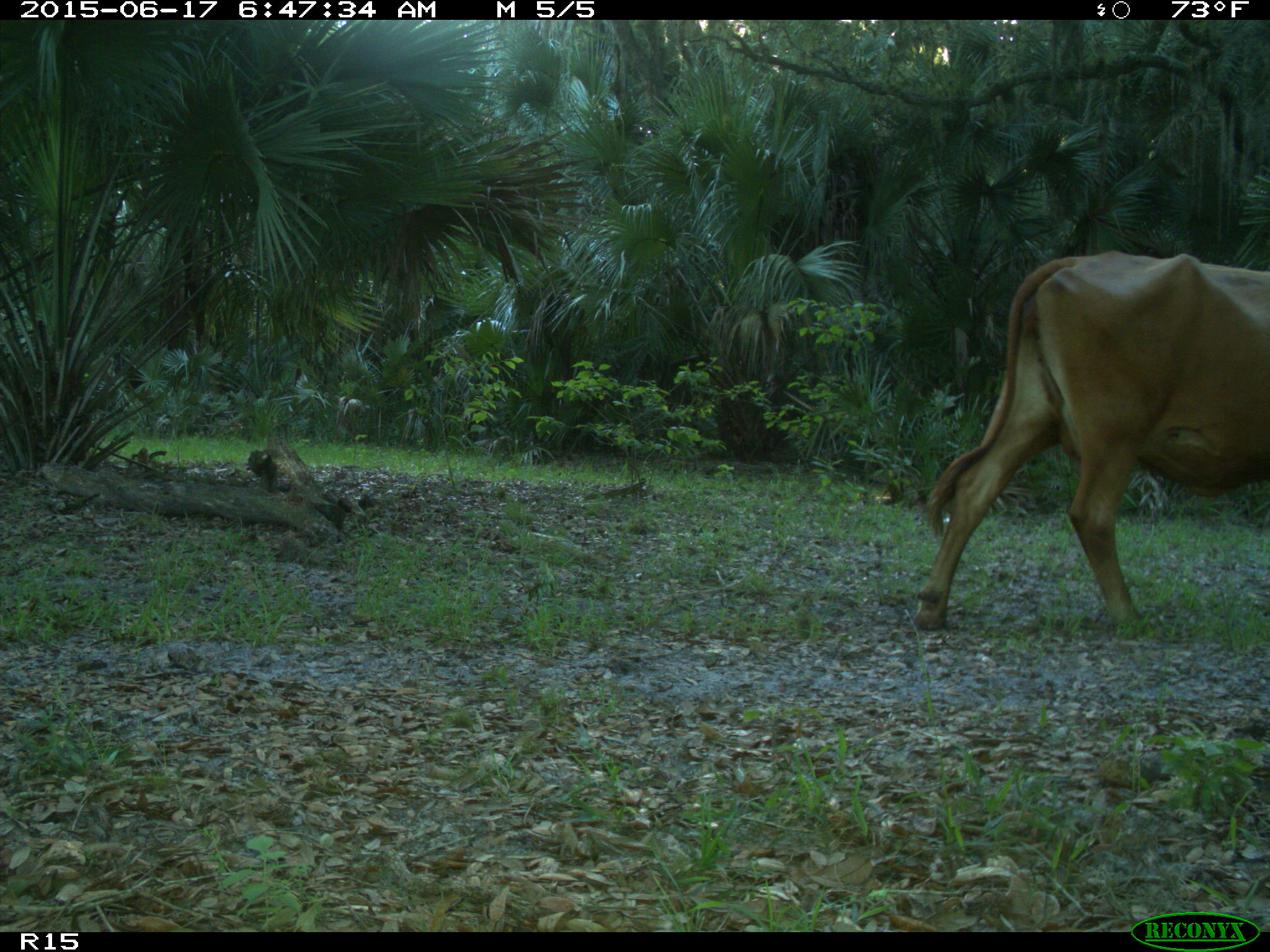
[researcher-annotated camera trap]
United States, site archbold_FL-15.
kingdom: Animalia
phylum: Chordata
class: Mammalia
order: Artiodactyla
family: Bovidae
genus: Bos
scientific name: Bos taurus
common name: domestic cow